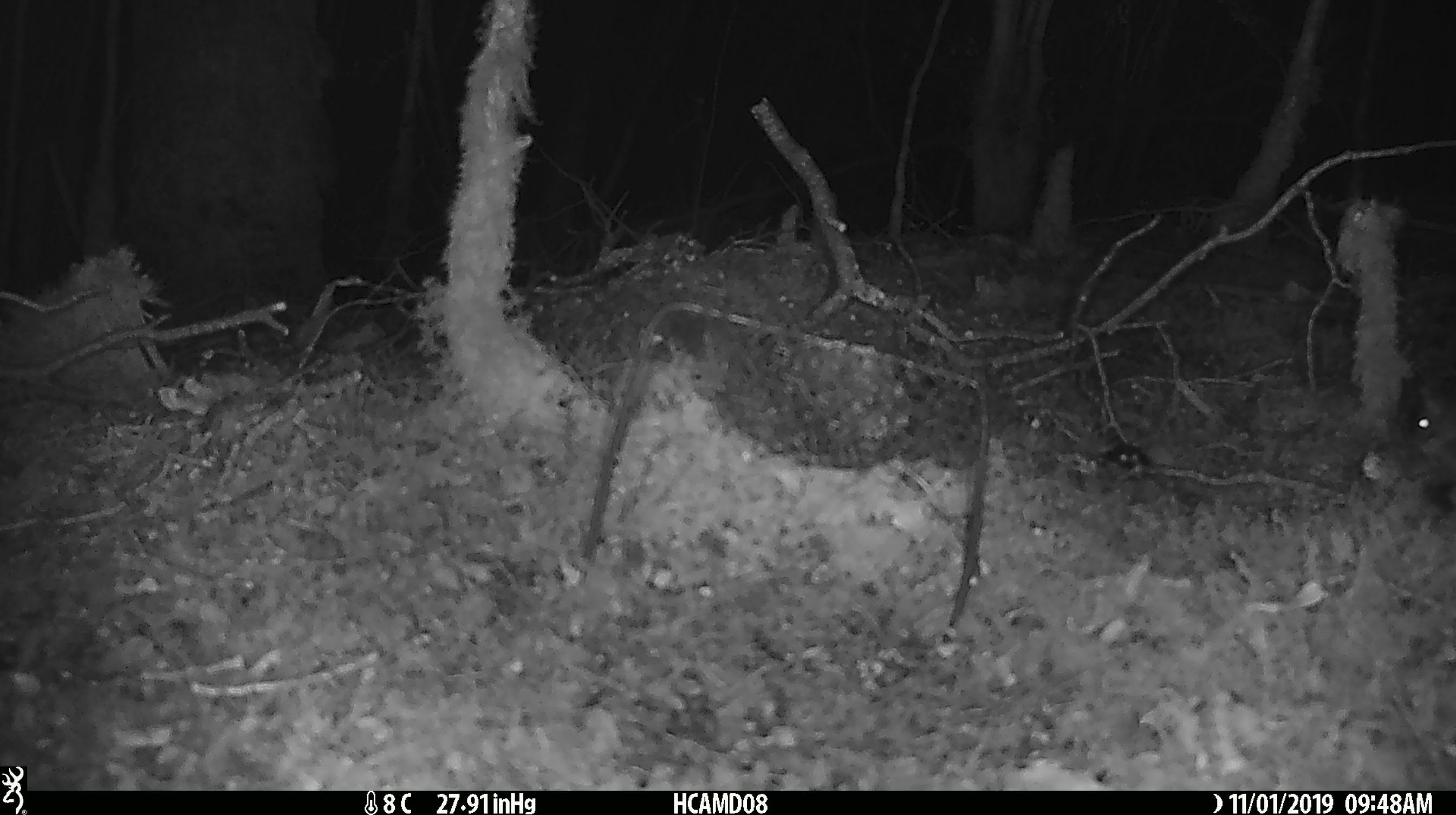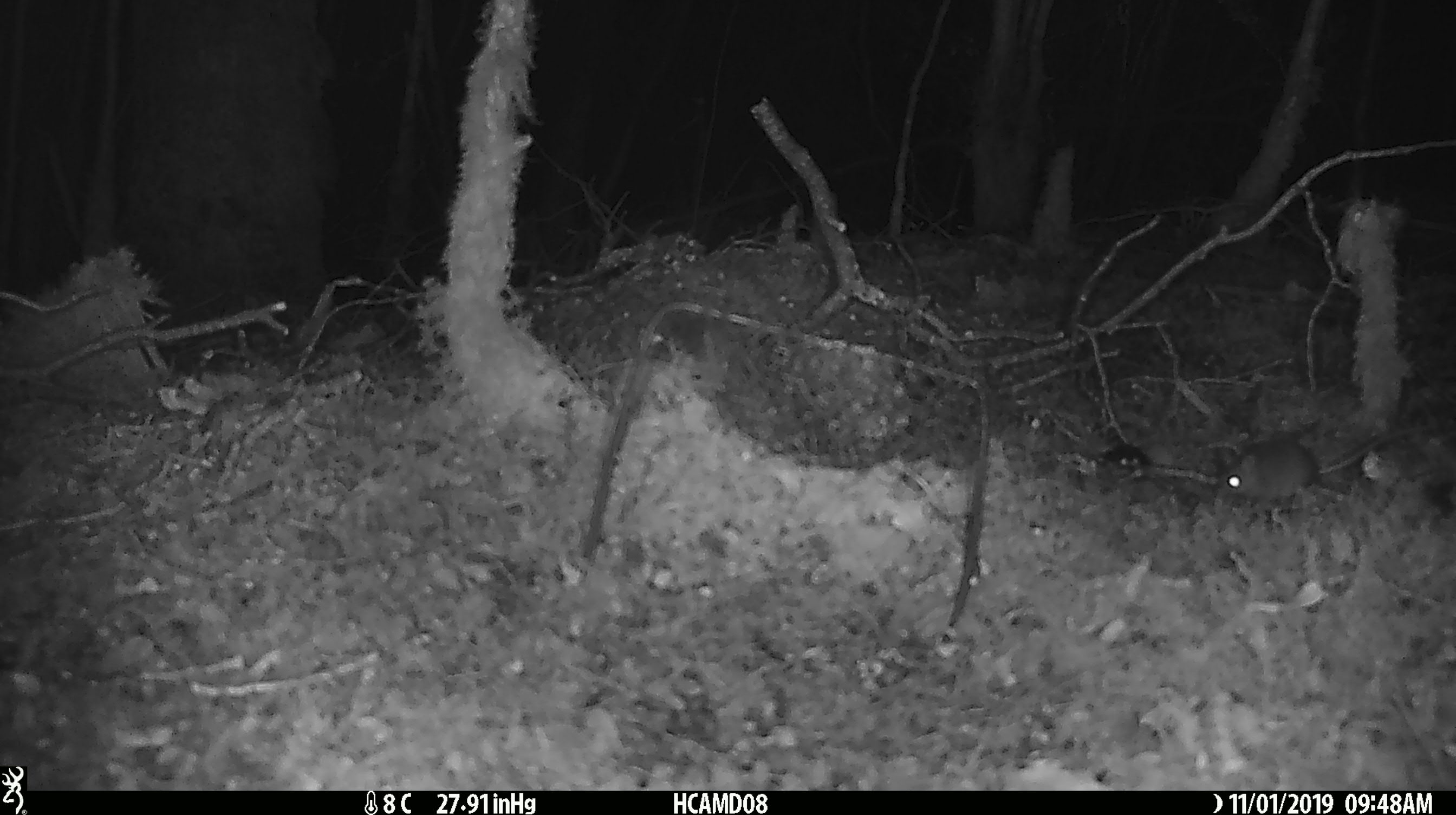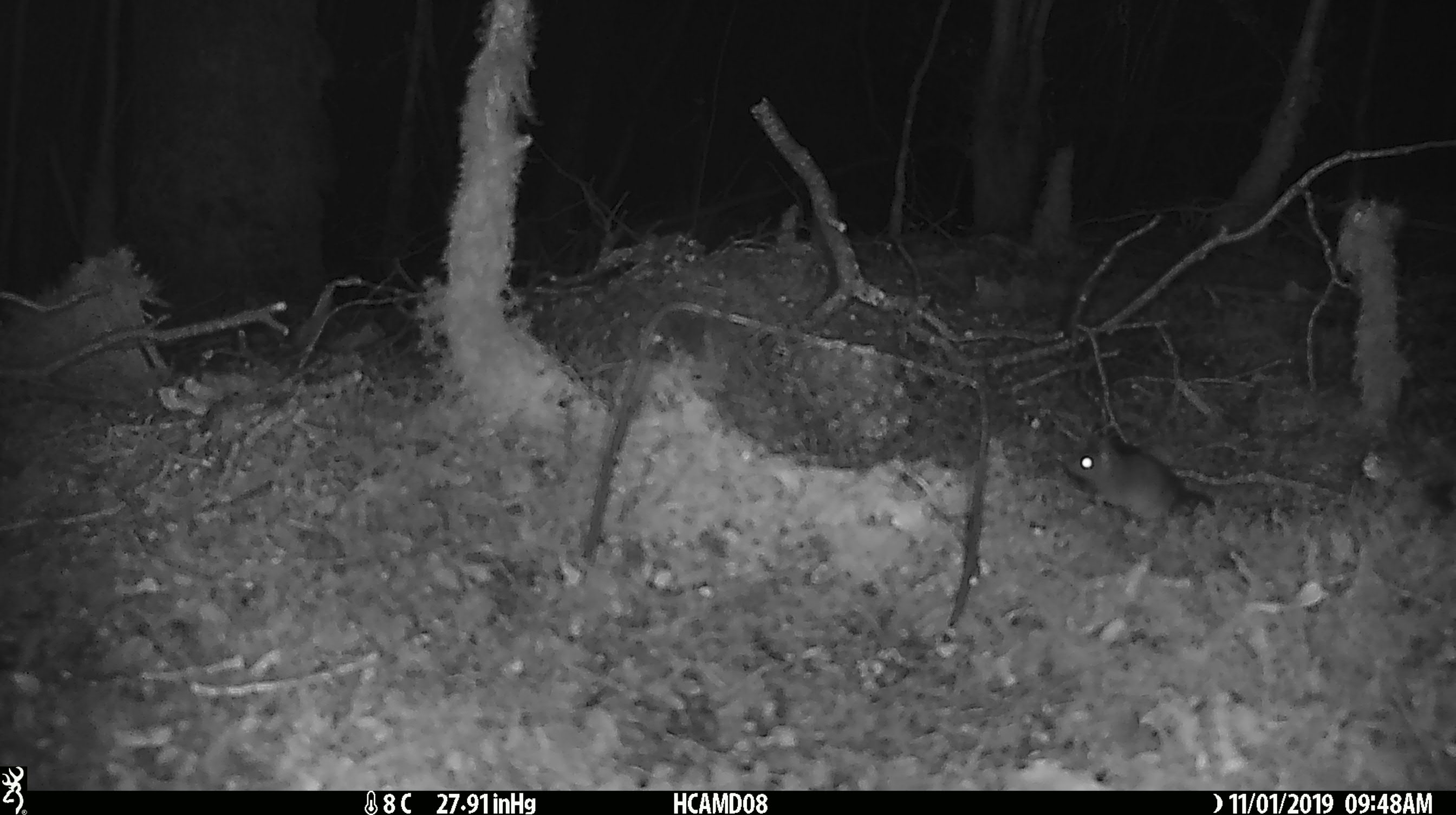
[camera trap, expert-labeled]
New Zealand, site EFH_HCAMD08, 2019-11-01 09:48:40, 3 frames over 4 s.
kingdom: Animalia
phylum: Chordata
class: Mammalia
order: Rodentia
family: Muridae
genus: Mus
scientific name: Mus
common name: mouse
Mouse (Mus).